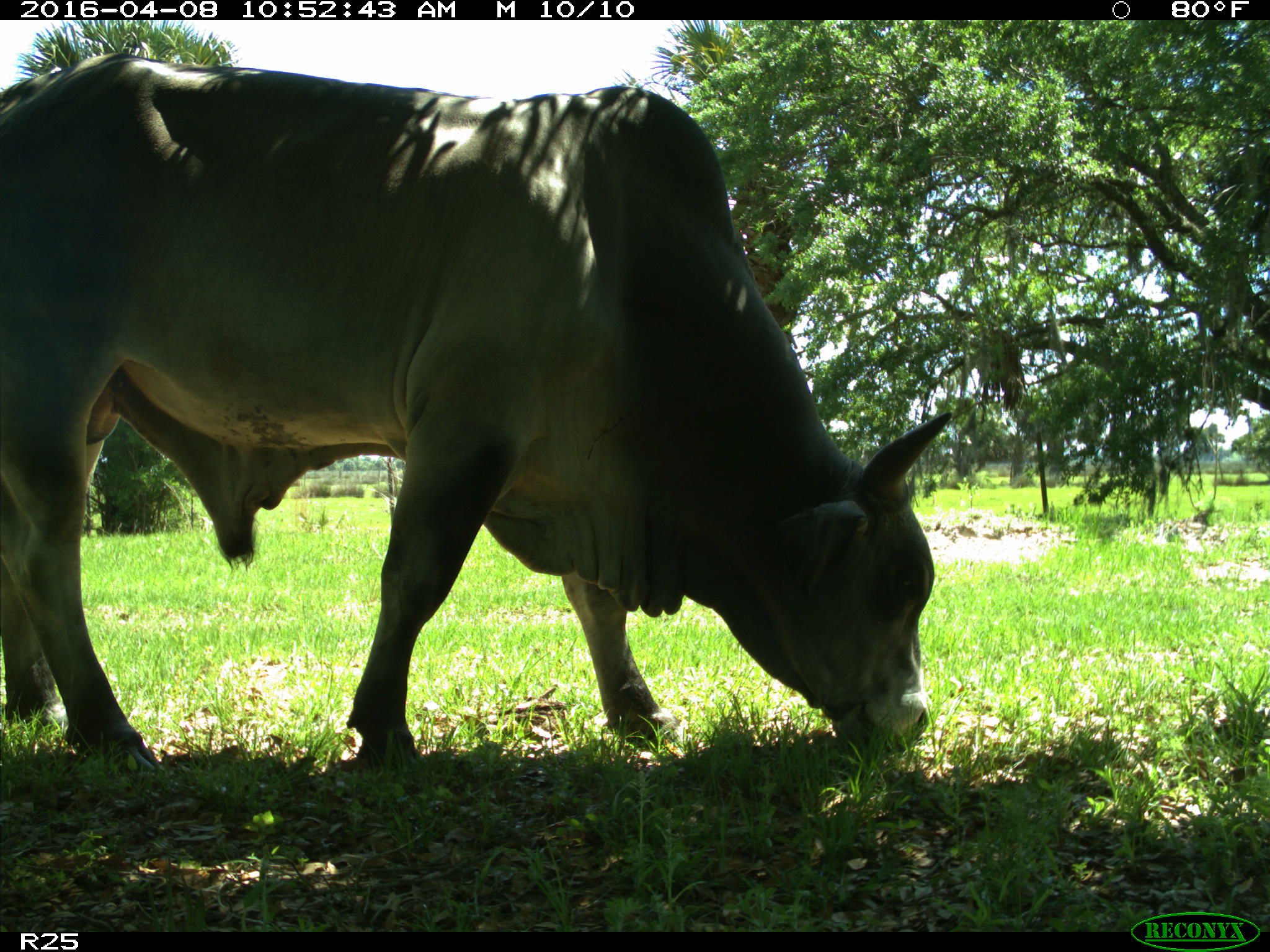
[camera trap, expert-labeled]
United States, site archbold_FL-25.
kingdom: Animalia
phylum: Chordata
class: Mammalia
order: Artiodactyla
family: Bovidae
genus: Bos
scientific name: Bos taurus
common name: domestic cow